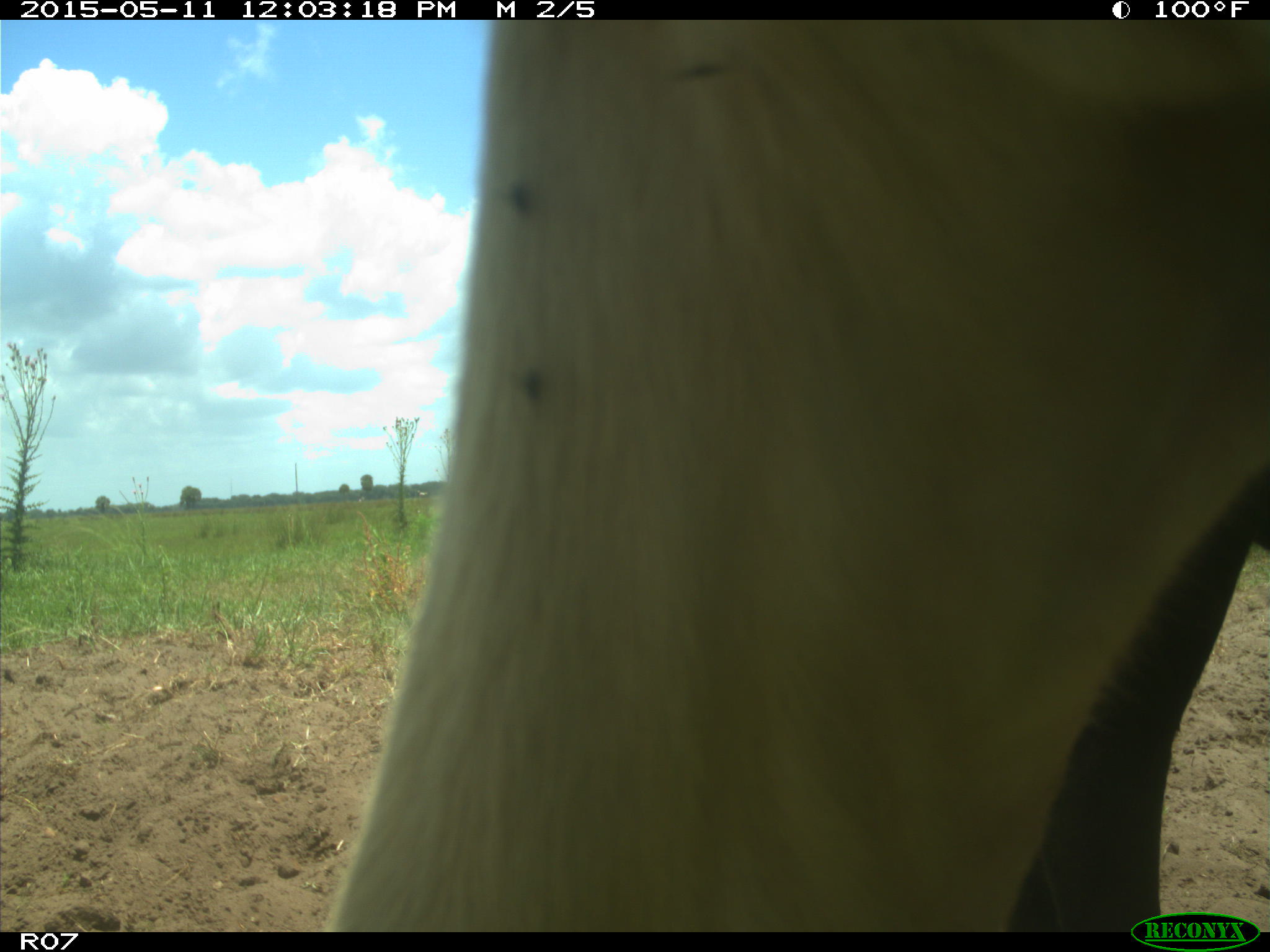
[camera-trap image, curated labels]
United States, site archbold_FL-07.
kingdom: Animalia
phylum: Chordata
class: Mammalia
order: Artiodactyla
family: Bovidae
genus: Bos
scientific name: Bos taurus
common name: domestic cow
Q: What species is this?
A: Bos taurus (domestic cow).